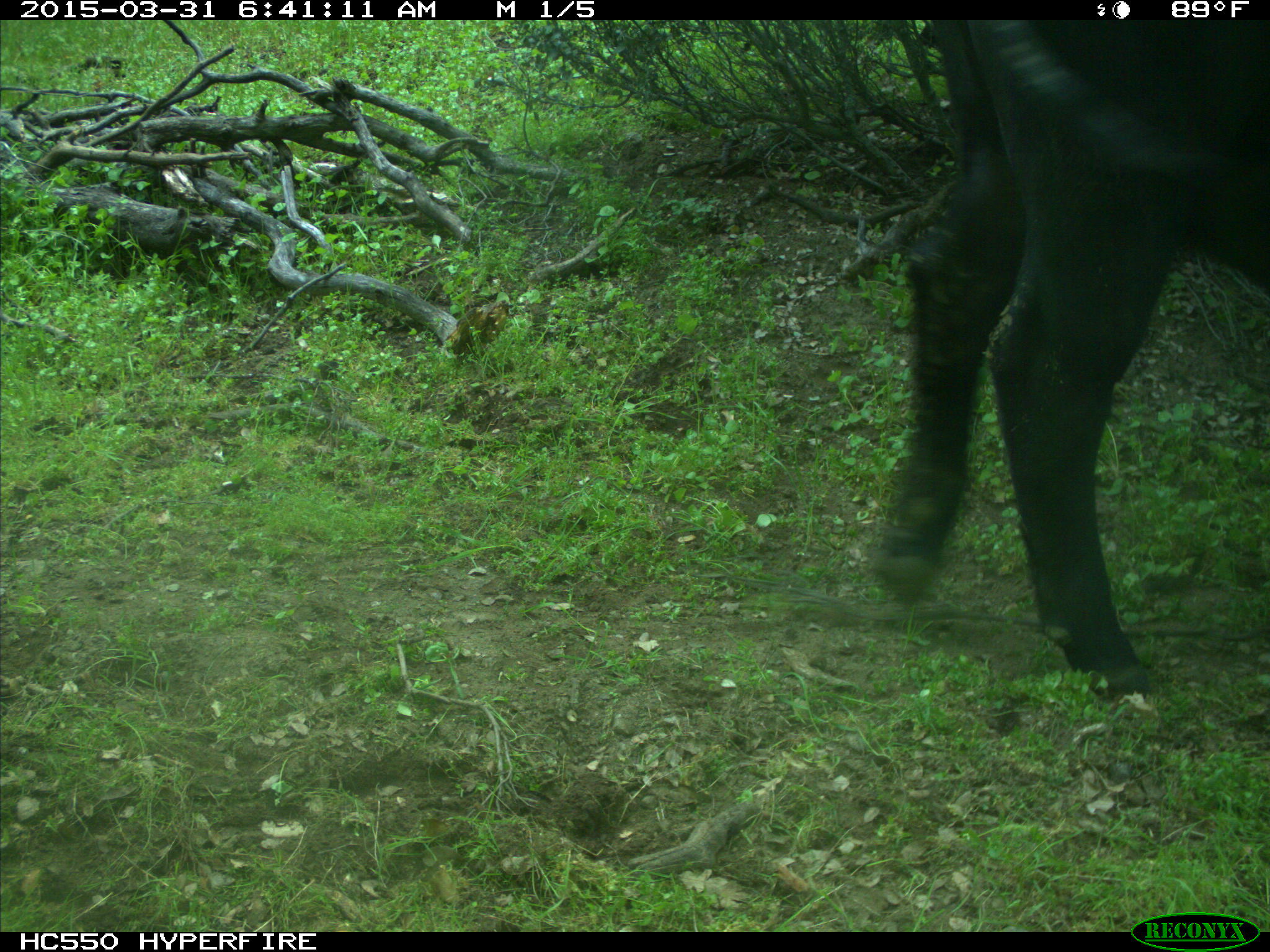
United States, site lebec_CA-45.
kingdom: Animalia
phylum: Chordata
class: Mammalia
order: Artiodactyla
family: Bovidae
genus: Bos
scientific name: Bos taurus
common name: domestic cow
Bos taurus (domestic cow).